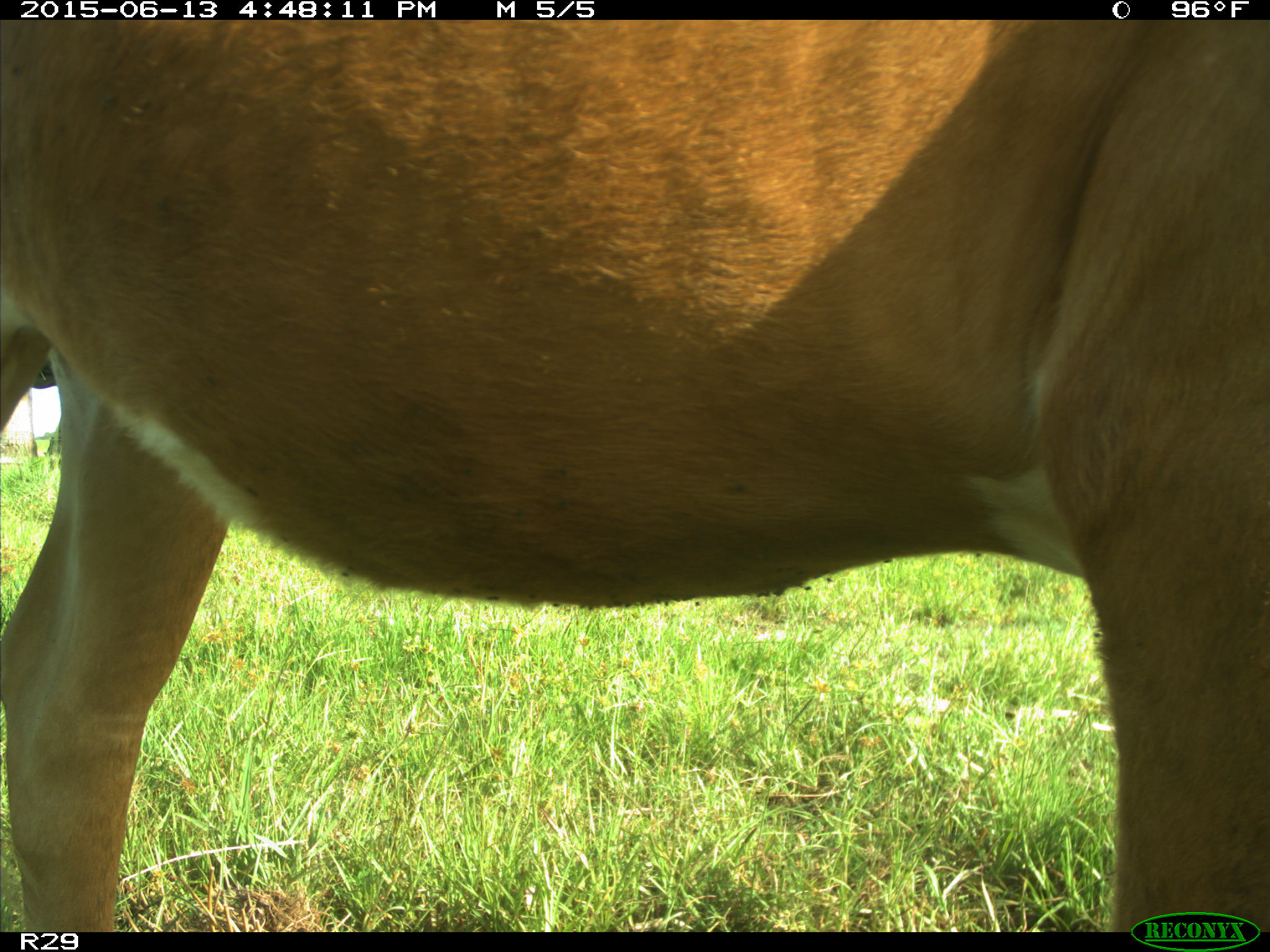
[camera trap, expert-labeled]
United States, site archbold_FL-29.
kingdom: Animalia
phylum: Chordata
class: Mammalia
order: Artiodactyla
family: Bovidae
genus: Bos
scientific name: Bos taurus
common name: domestic cow